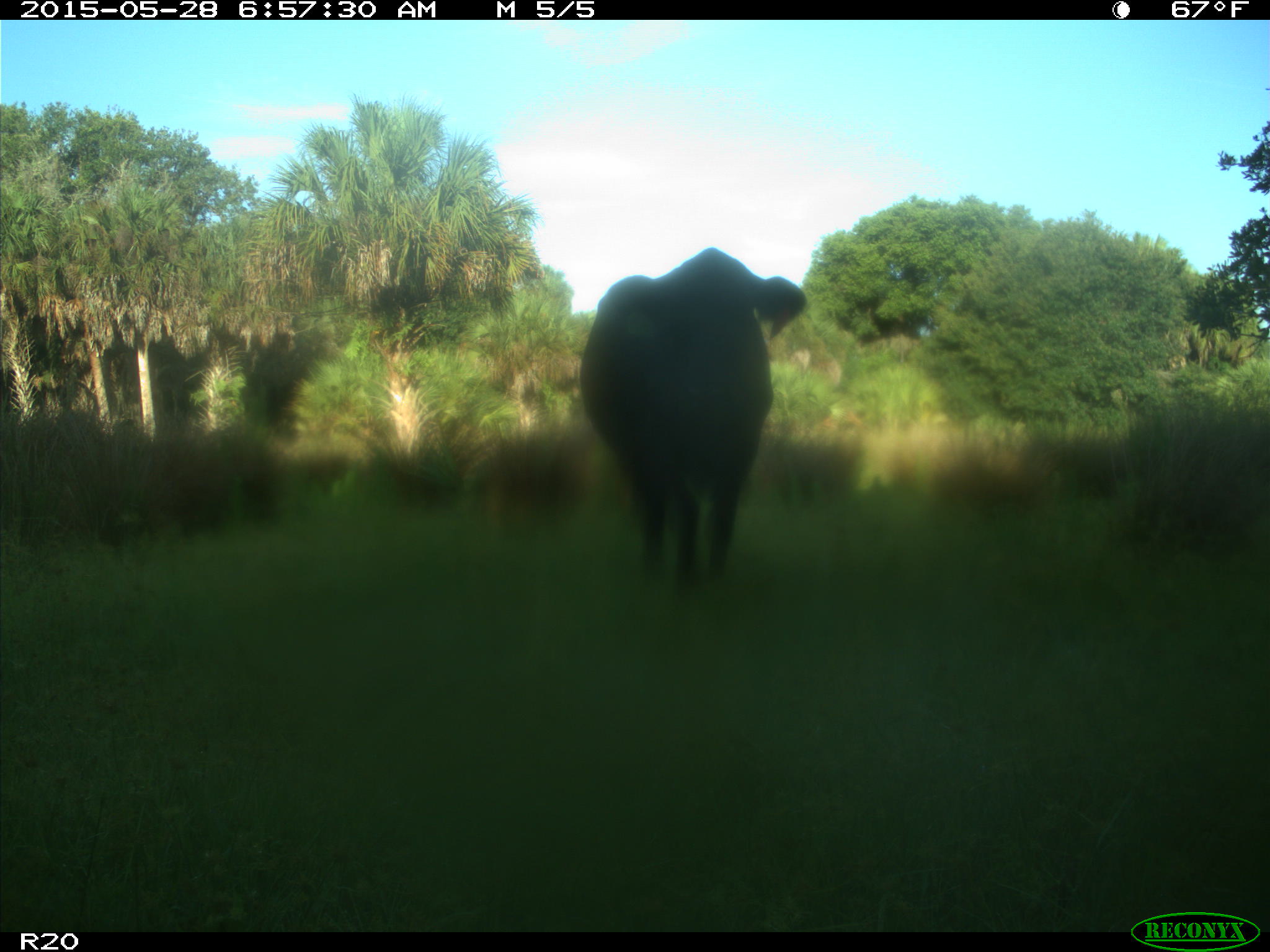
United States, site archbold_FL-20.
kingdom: Animalia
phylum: Chordata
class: Mammalia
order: Artiodactyla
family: Bovidae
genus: Bos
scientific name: Bos taurus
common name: domestic cow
Bos taurus (domestic cow).